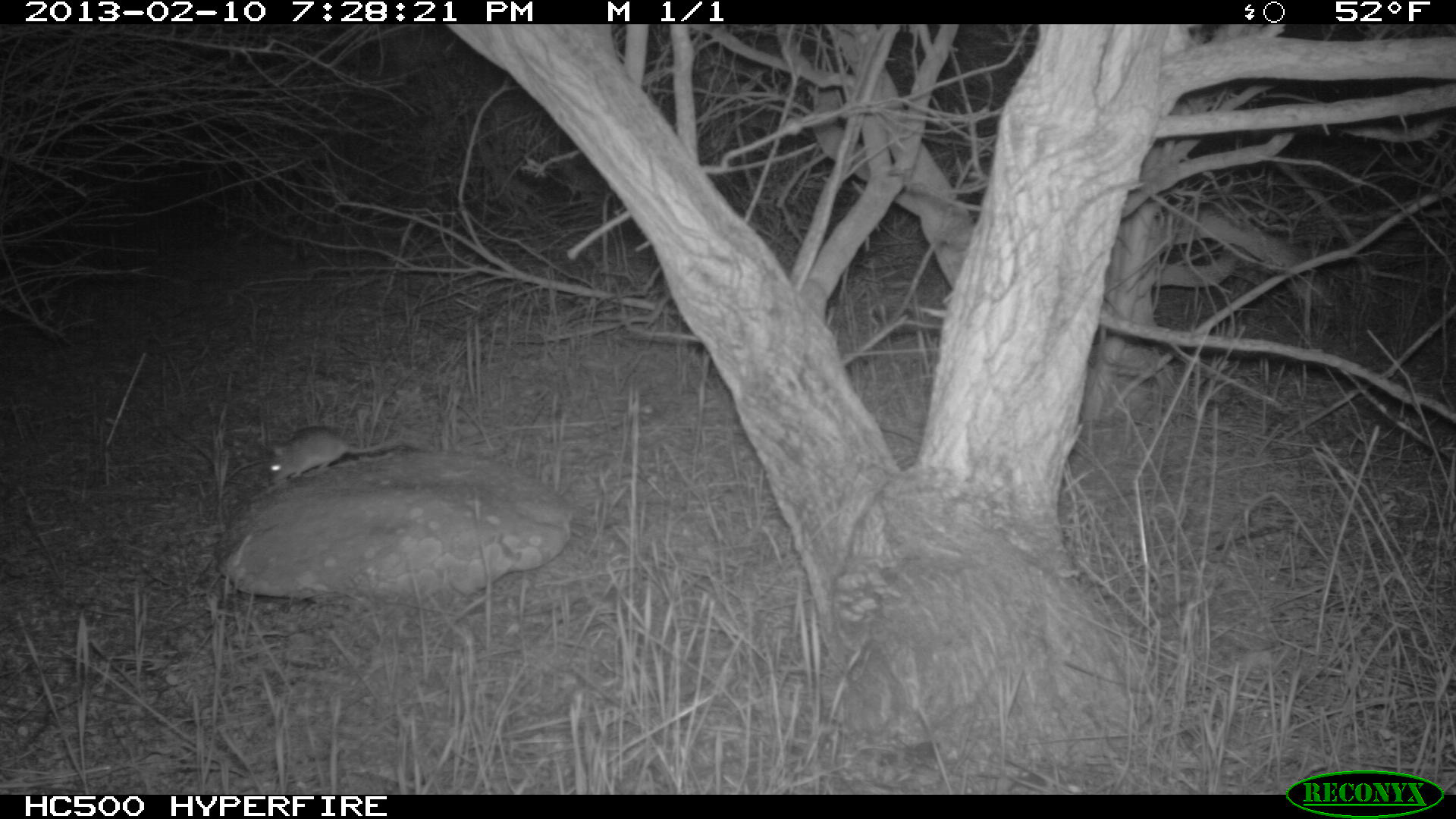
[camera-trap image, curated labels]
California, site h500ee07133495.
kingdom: Animalia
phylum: Chordata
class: Mammalia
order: Rodentia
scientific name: Rodentia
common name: rodent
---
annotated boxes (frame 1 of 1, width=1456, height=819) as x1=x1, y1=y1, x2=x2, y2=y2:
rodent: x1=268, y1=425, x2=394, y2=484